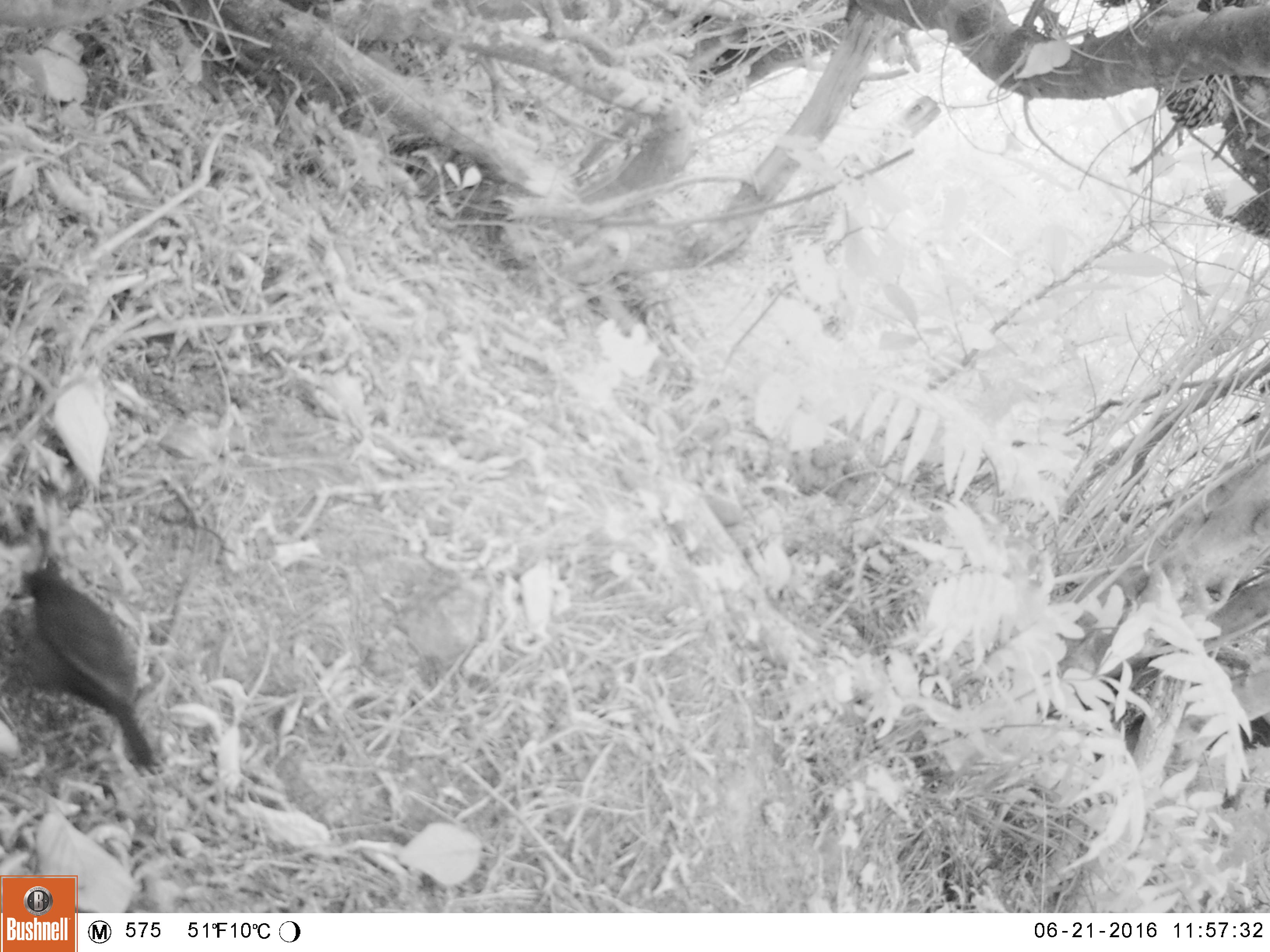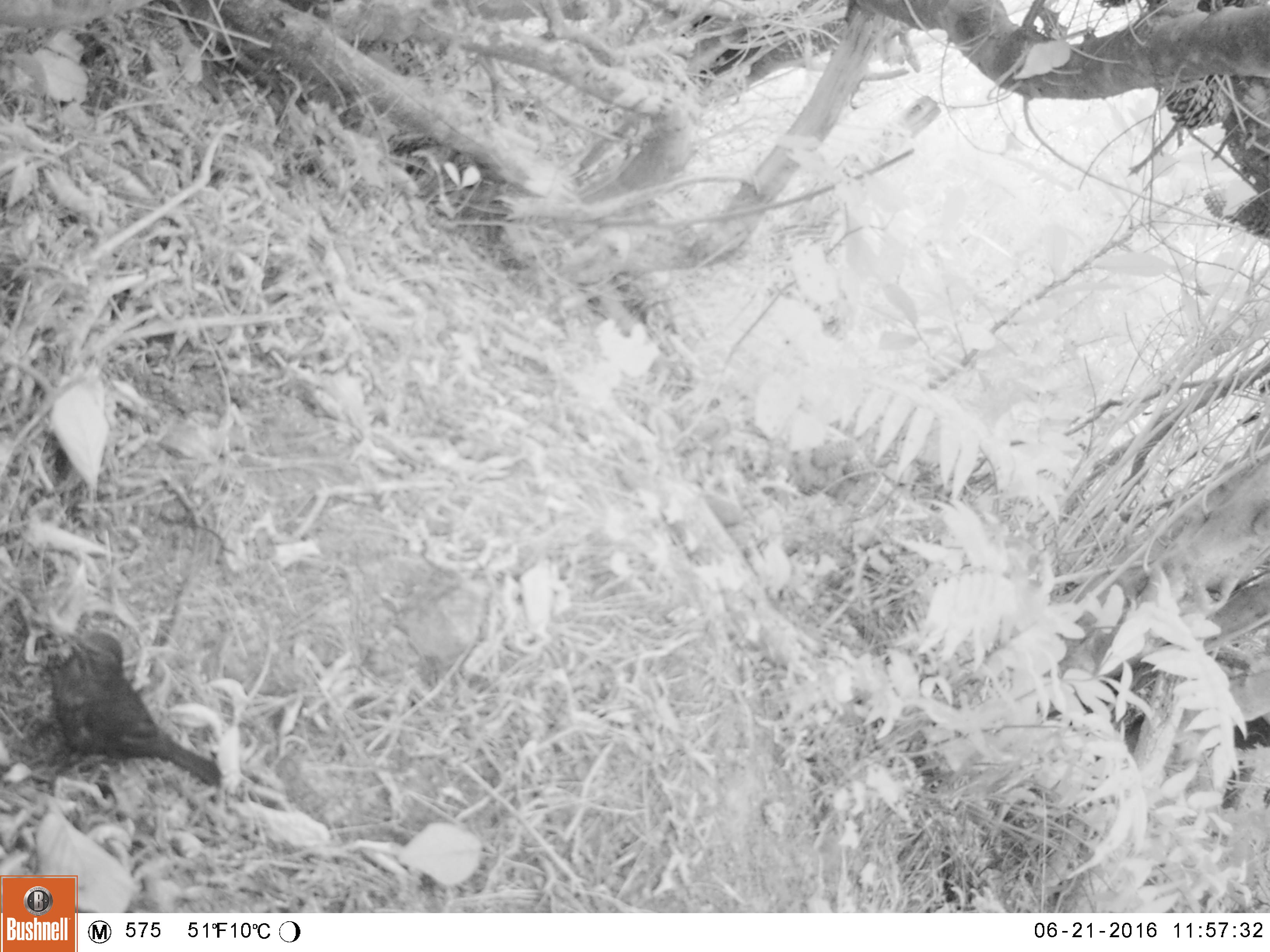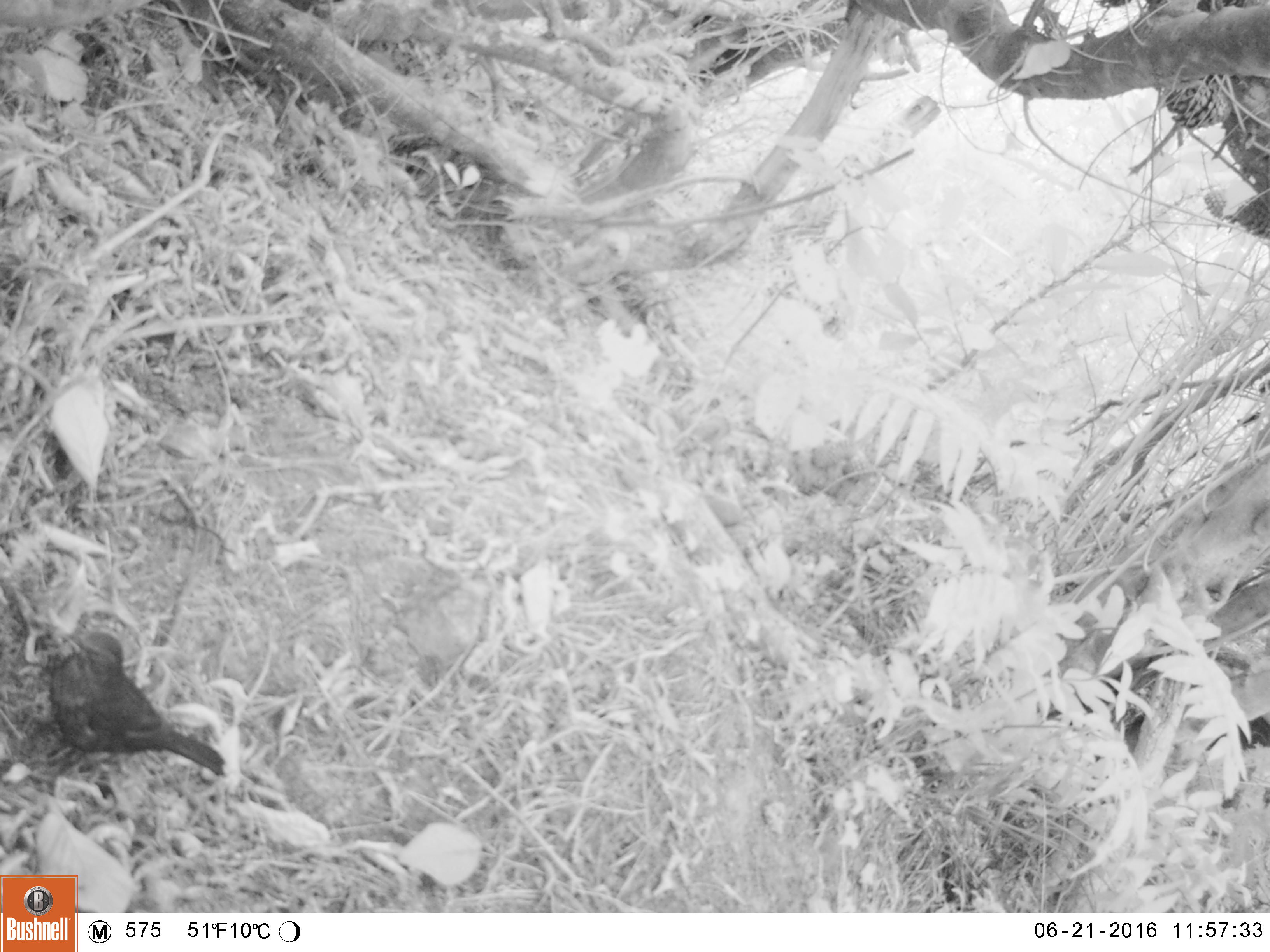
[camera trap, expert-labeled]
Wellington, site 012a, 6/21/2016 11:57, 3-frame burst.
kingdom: Animalia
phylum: Chordata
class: Aves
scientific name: Aves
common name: bird